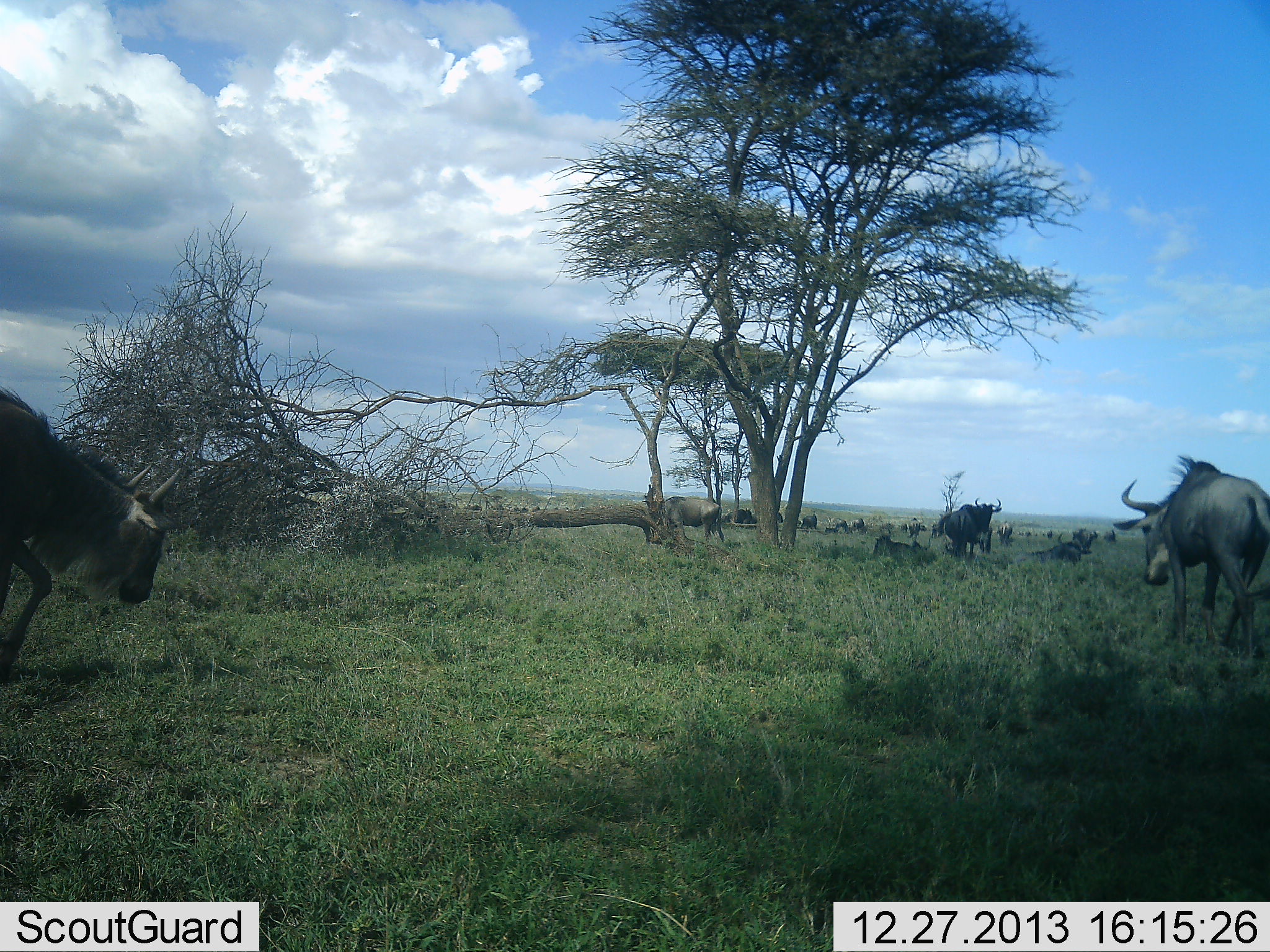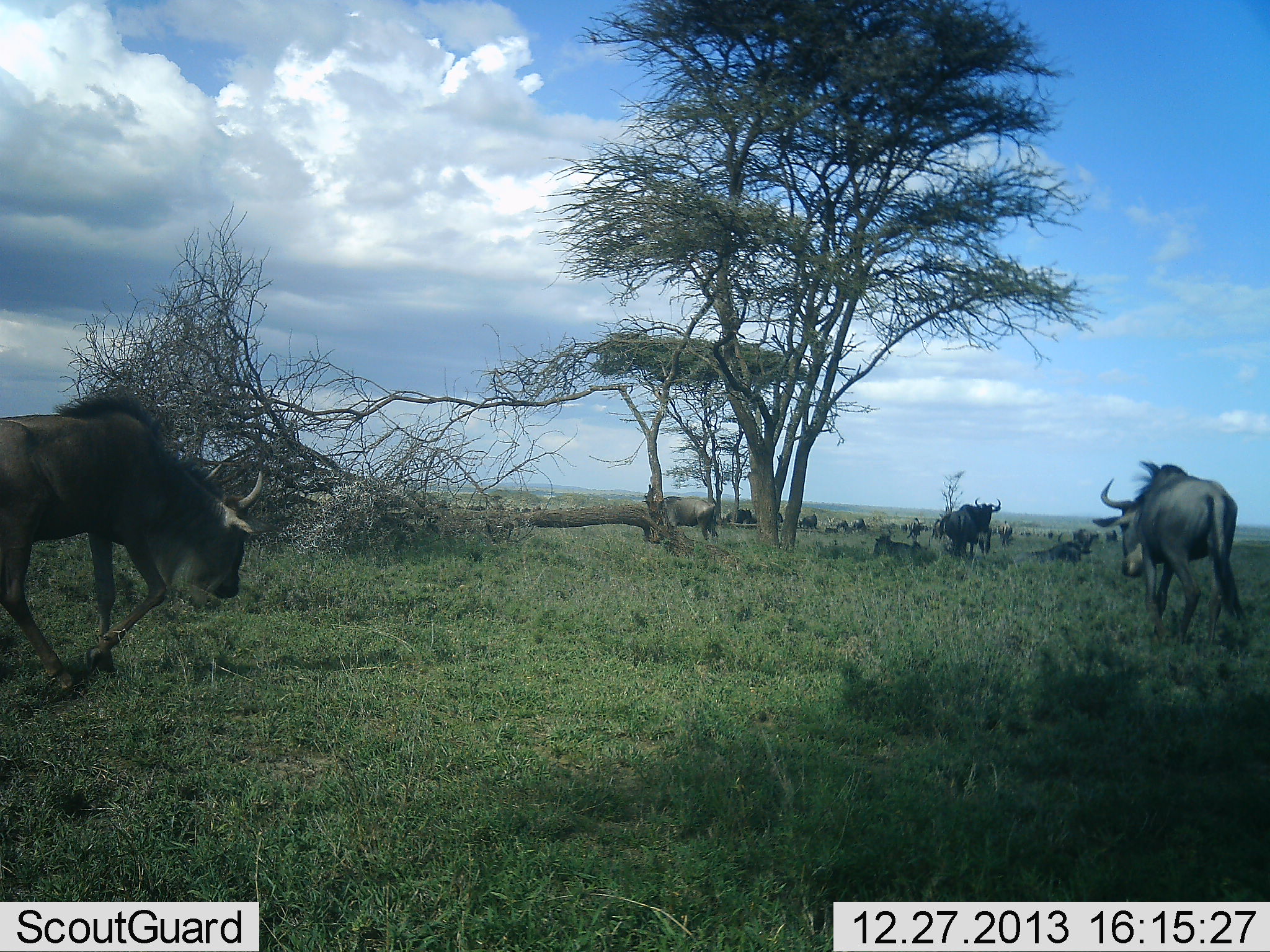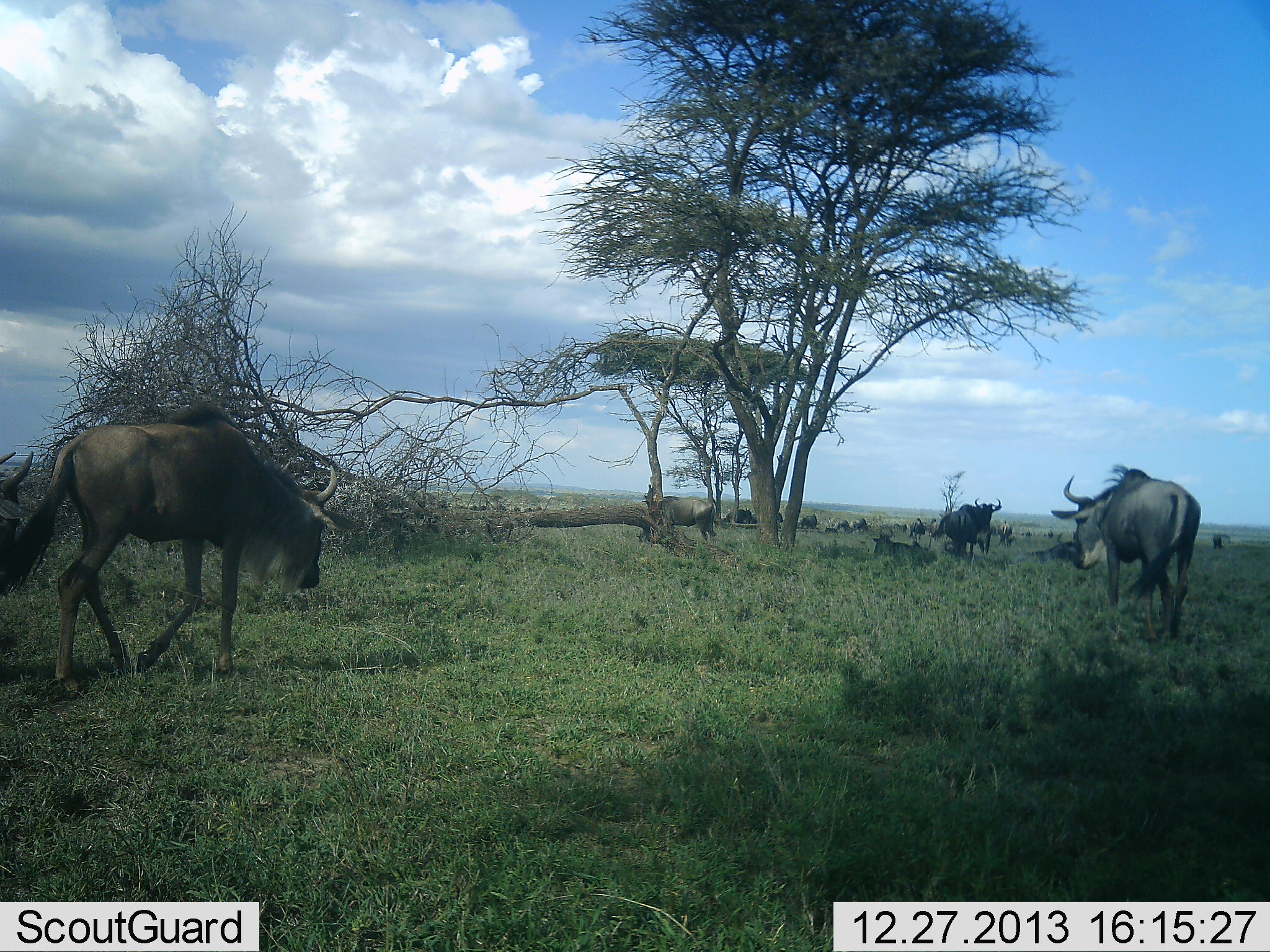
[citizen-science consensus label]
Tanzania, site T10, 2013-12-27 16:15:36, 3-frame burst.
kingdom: Animalia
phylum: Chordata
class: Mammalia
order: Artiodactyla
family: Bovidae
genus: Connochaetes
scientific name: Connochaetes taurinus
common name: blue wildebeest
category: wildebeest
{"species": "wildebeest (blue wildebeest) (Connochaetes taurinus)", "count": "11-50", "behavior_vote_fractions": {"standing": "30%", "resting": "50%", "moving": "70%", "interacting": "0%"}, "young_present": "0%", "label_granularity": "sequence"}